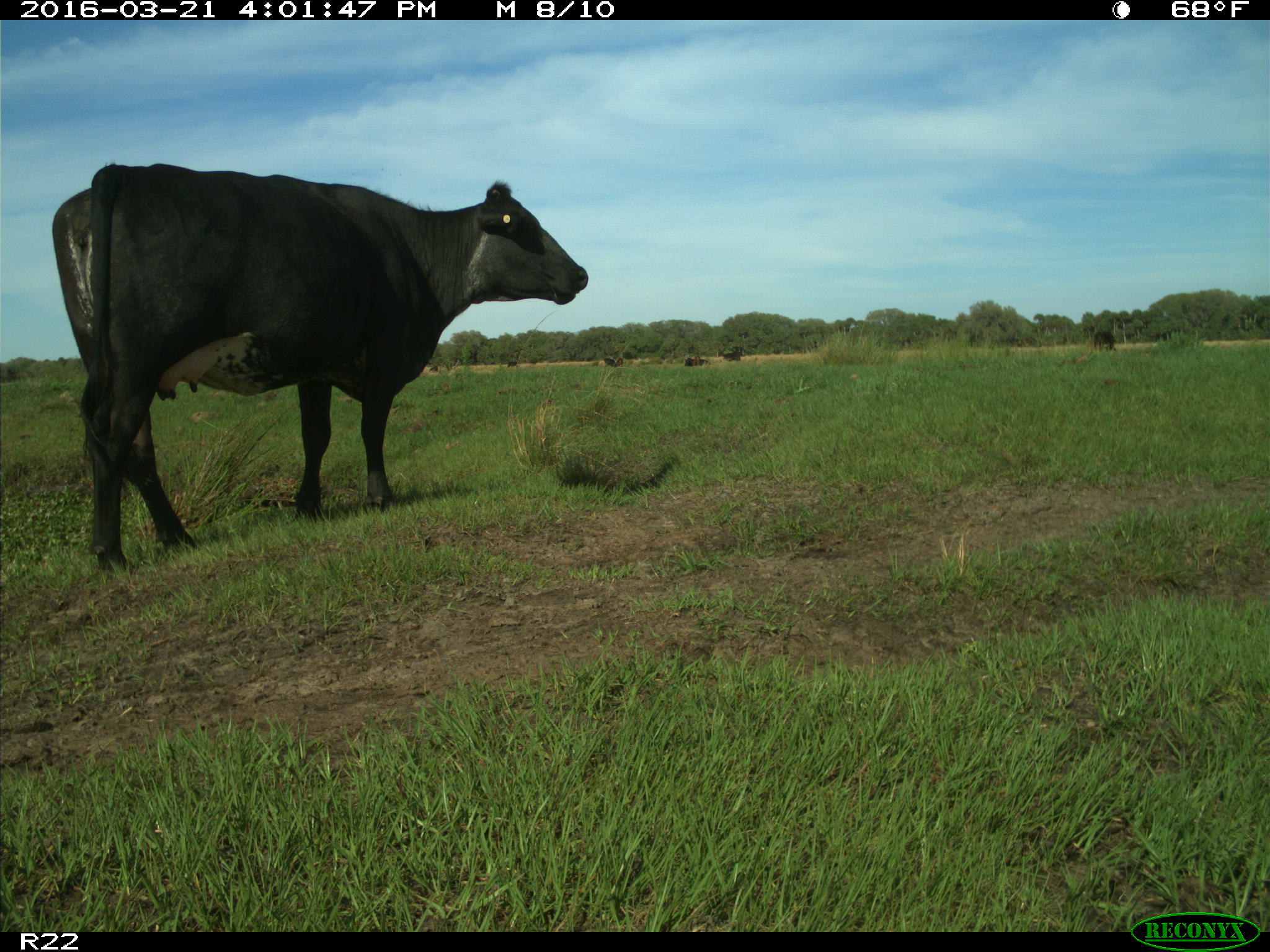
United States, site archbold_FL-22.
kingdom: Animalia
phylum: Chordata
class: Mammalia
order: Artiodactyla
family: Bovidae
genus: Bos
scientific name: Bos taurus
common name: domestic cow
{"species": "Bos taurus (domestic cow)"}